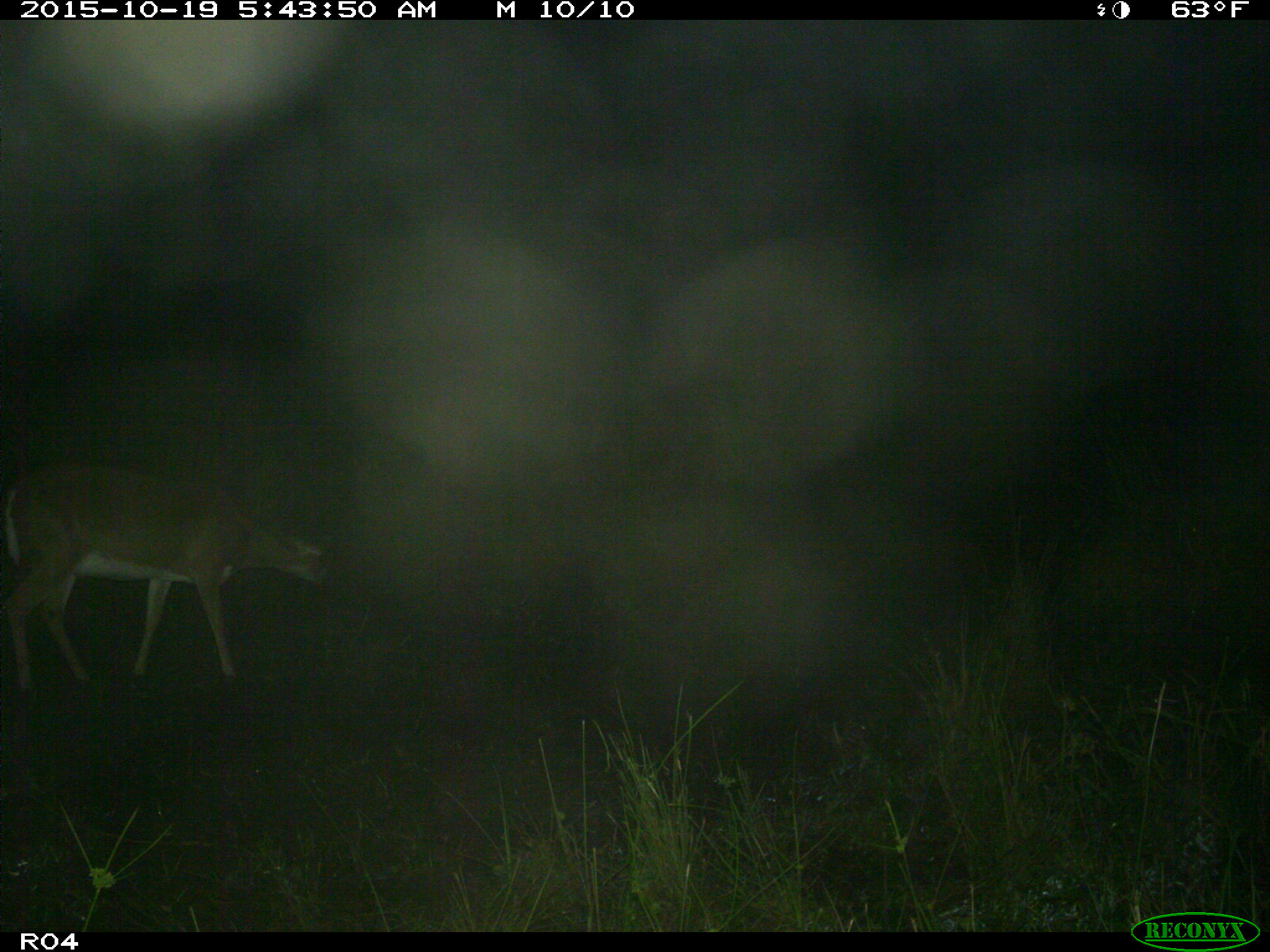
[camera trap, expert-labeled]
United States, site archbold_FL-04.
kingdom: Animalia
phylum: Chordata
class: Mammalia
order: Artiodactyla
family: Cervidae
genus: Odocoileus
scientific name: Odocoileus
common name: deer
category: unidentified deer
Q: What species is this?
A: Unidentified deer (deer) (Odocoileus).